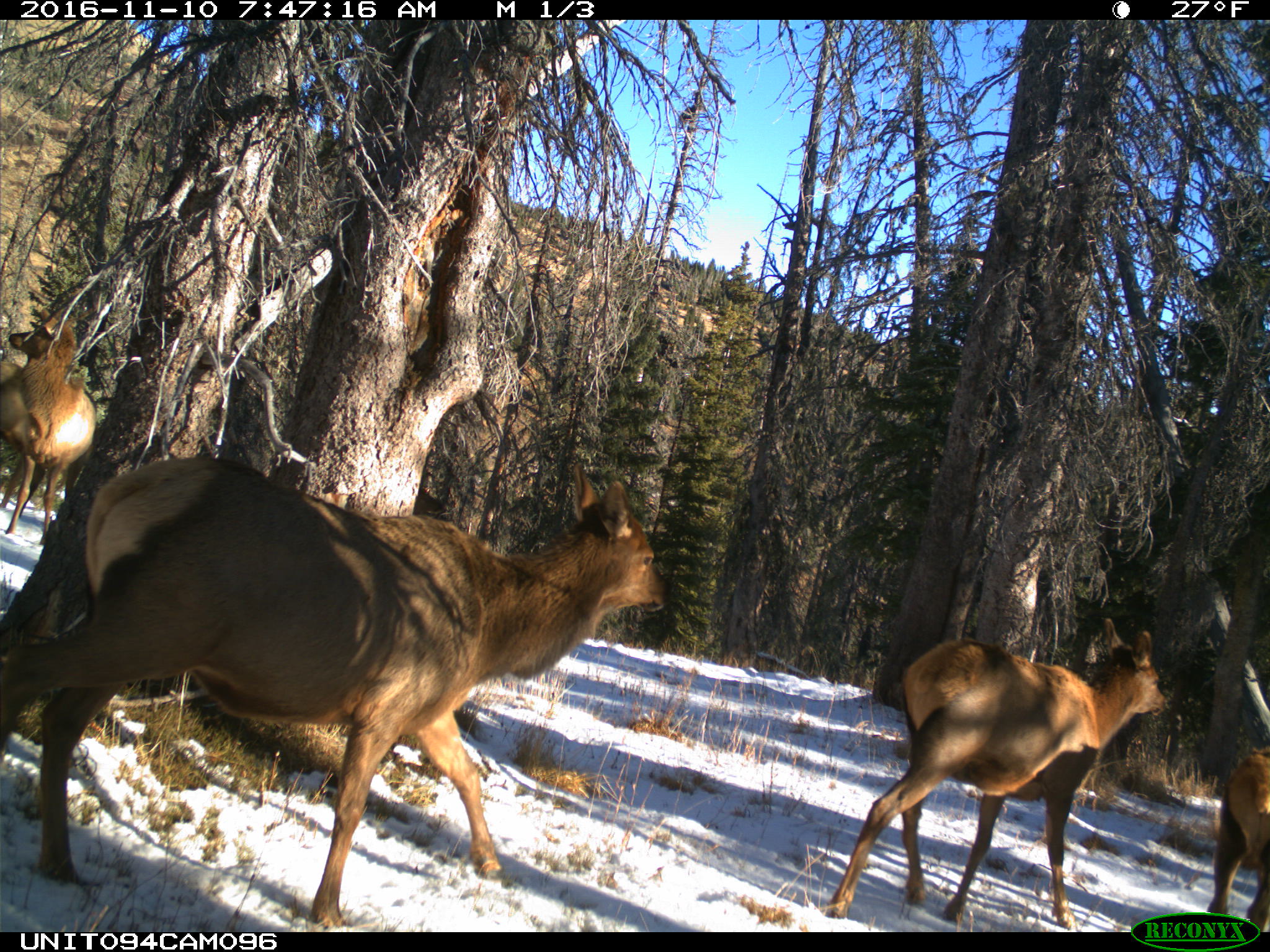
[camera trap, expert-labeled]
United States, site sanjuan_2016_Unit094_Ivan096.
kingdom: Animalia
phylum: Chordata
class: Mammalia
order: Artiodactyla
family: Cervidae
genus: Cervus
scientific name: Cervus elaphus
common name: red deer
Cervus elaphus (red deer).